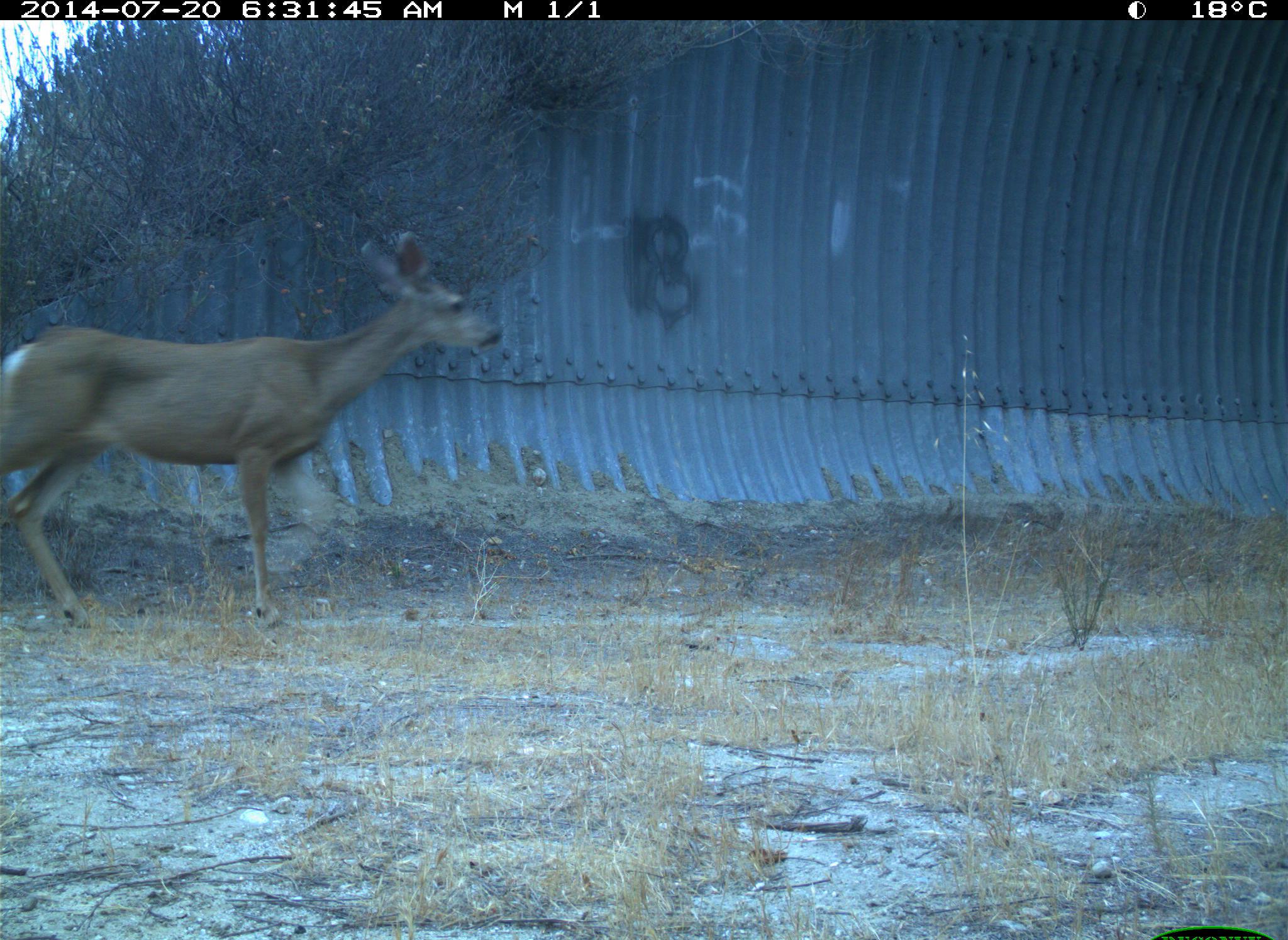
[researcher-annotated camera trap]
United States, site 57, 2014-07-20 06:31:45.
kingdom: Animalia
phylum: Chordata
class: Mammalia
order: Artiodactyla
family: Cervidae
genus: Odocoileus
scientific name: Odocoileus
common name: deer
Deer (Odocoileus).